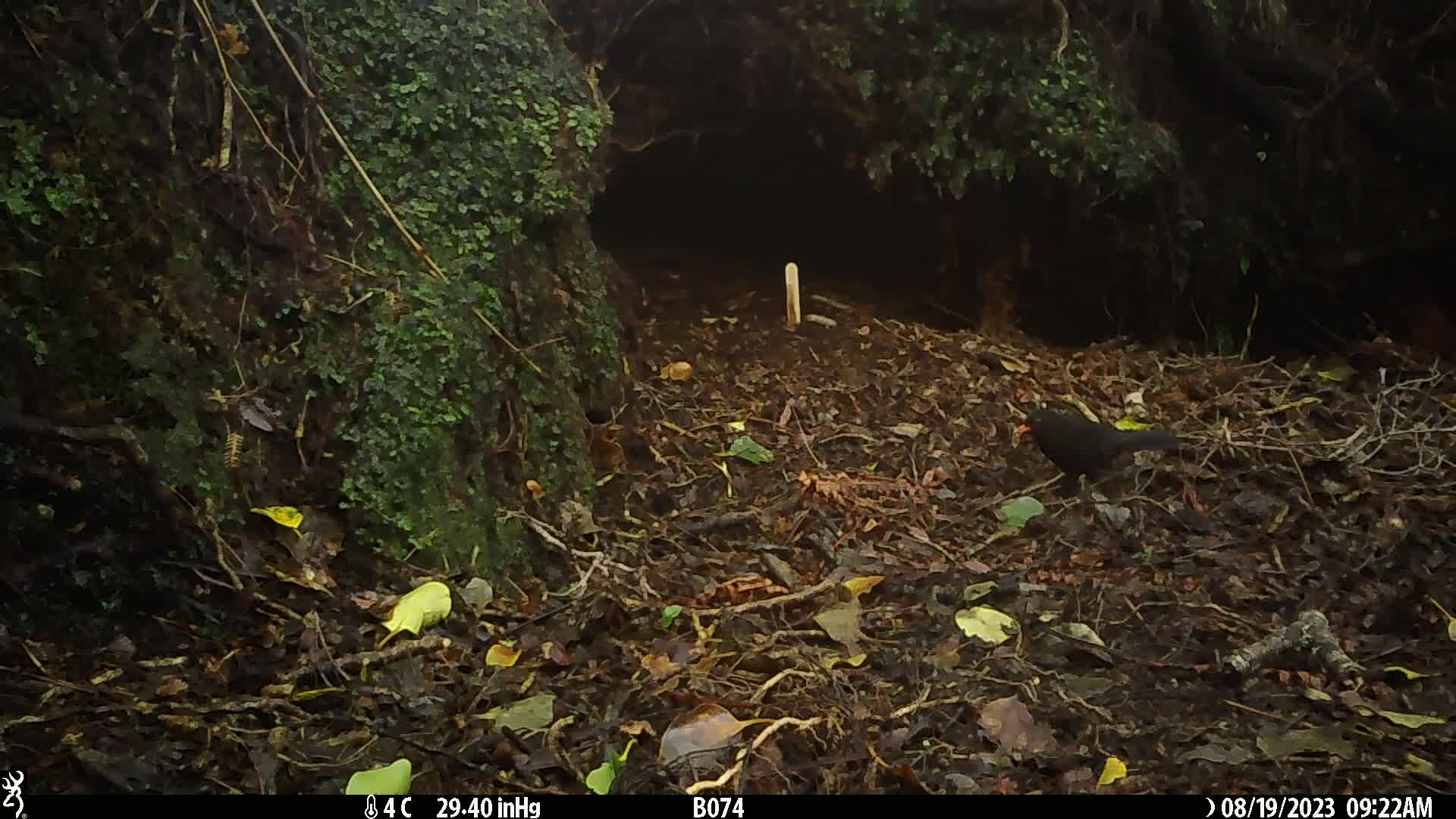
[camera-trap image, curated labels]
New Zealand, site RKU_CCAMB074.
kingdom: Animalia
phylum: Chordata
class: Aves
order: Passeriformes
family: Turdidae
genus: Turdus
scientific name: Turdus merula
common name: eurasian blackbird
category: blackbird